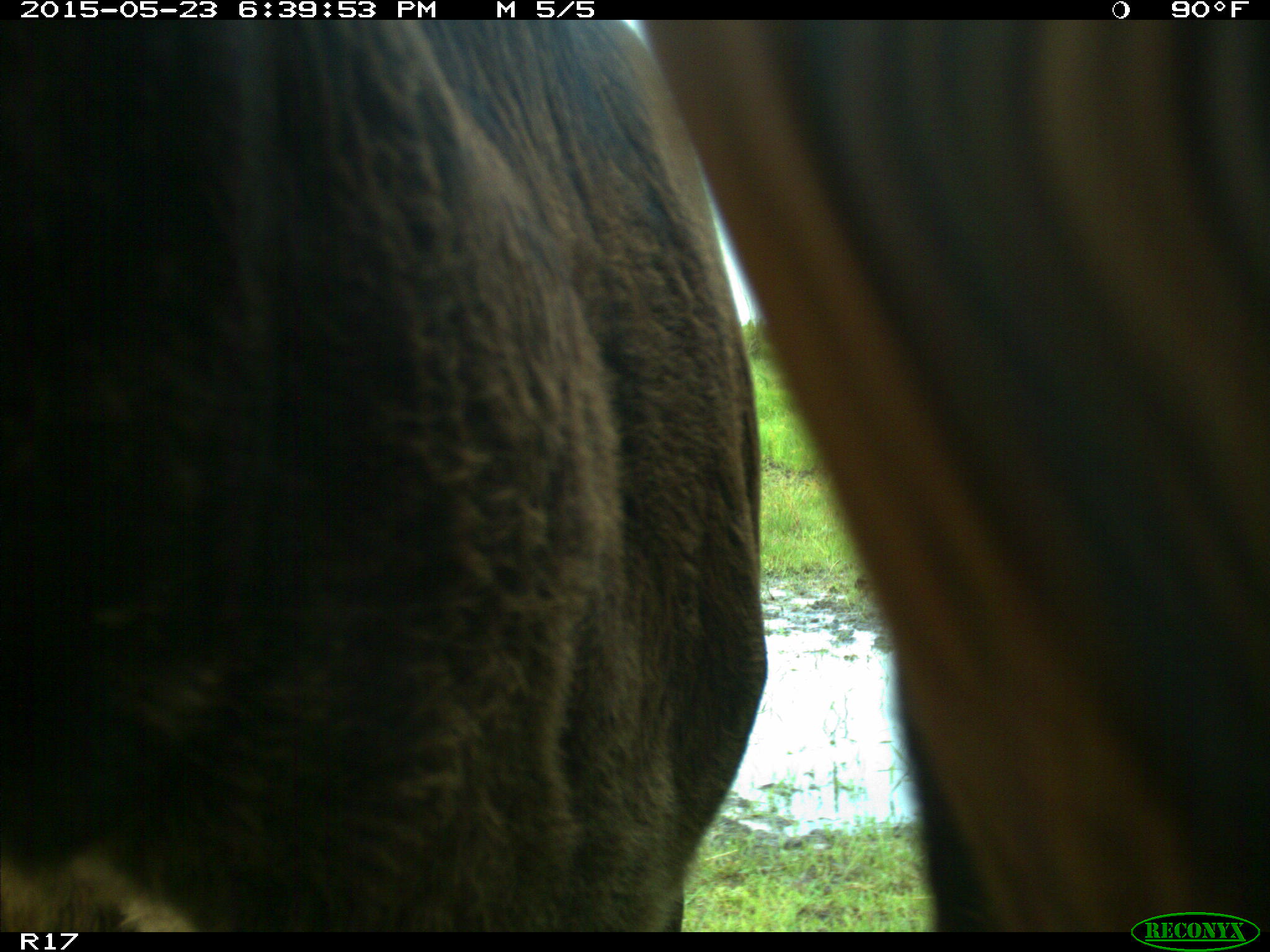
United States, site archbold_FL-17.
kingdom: Animalia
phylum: Chordata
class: Mammalia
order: Artiodactyla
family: Bovidae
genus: Bos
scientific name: Bos taurus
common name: domestic cow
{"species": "Bos taurus (domestic cow)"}